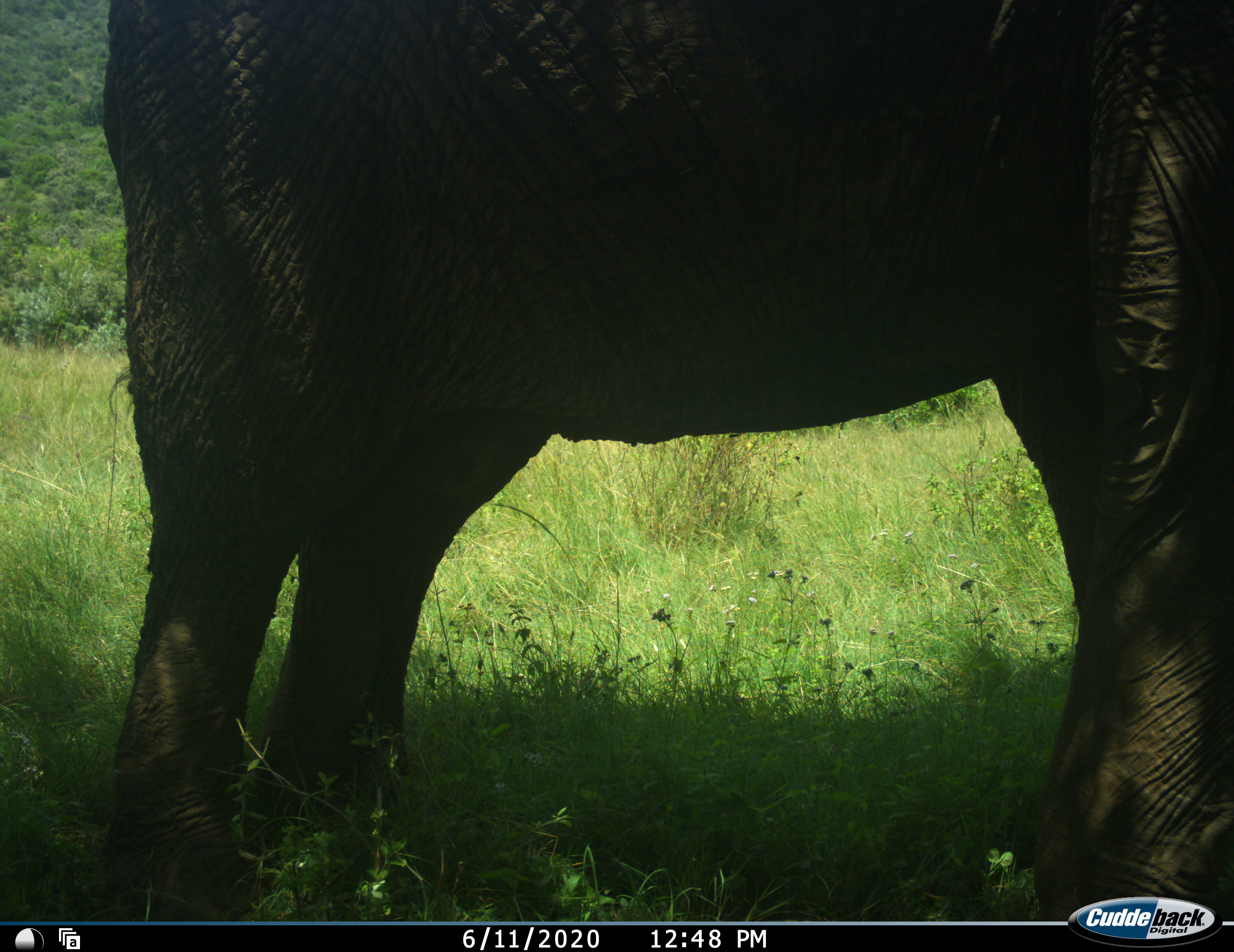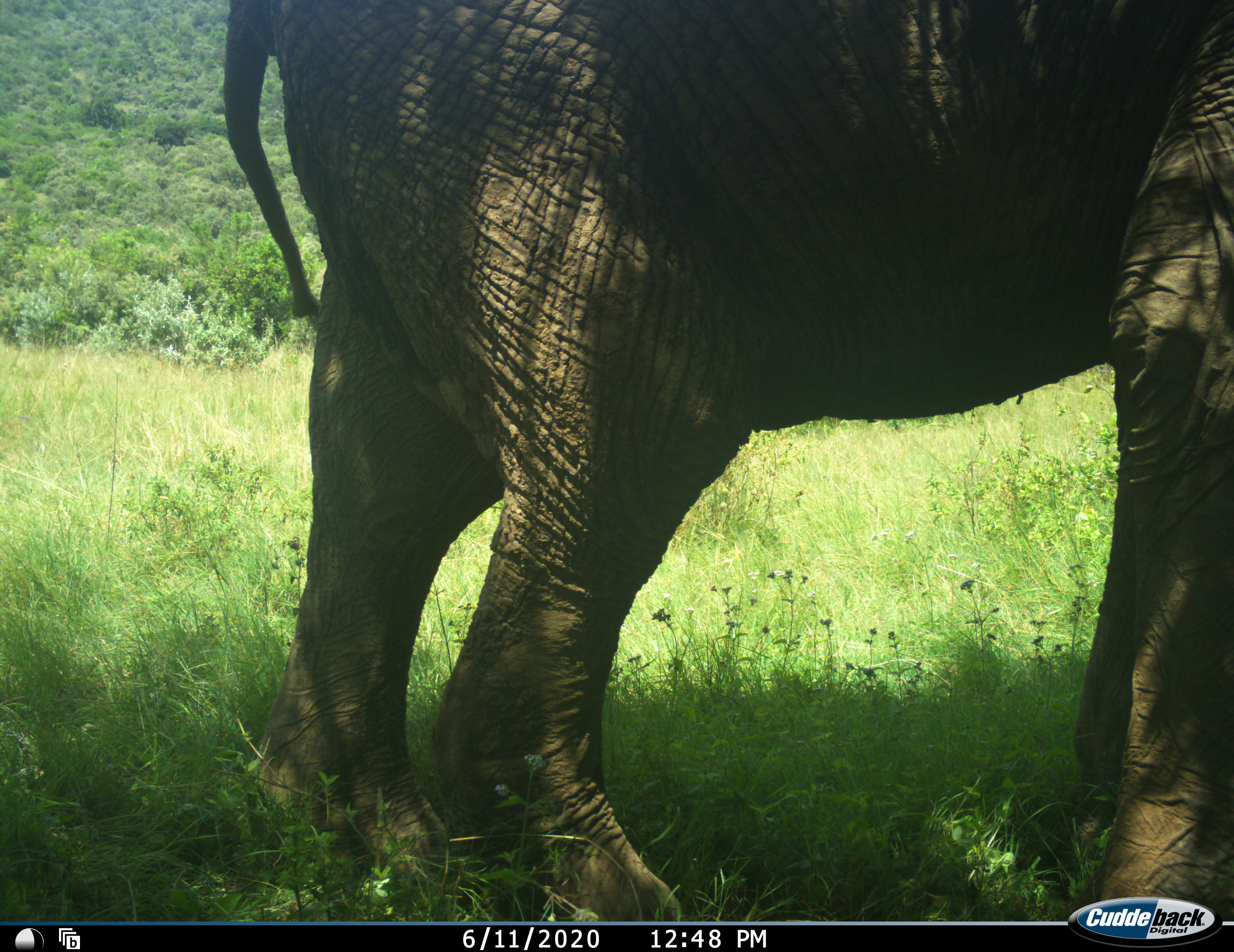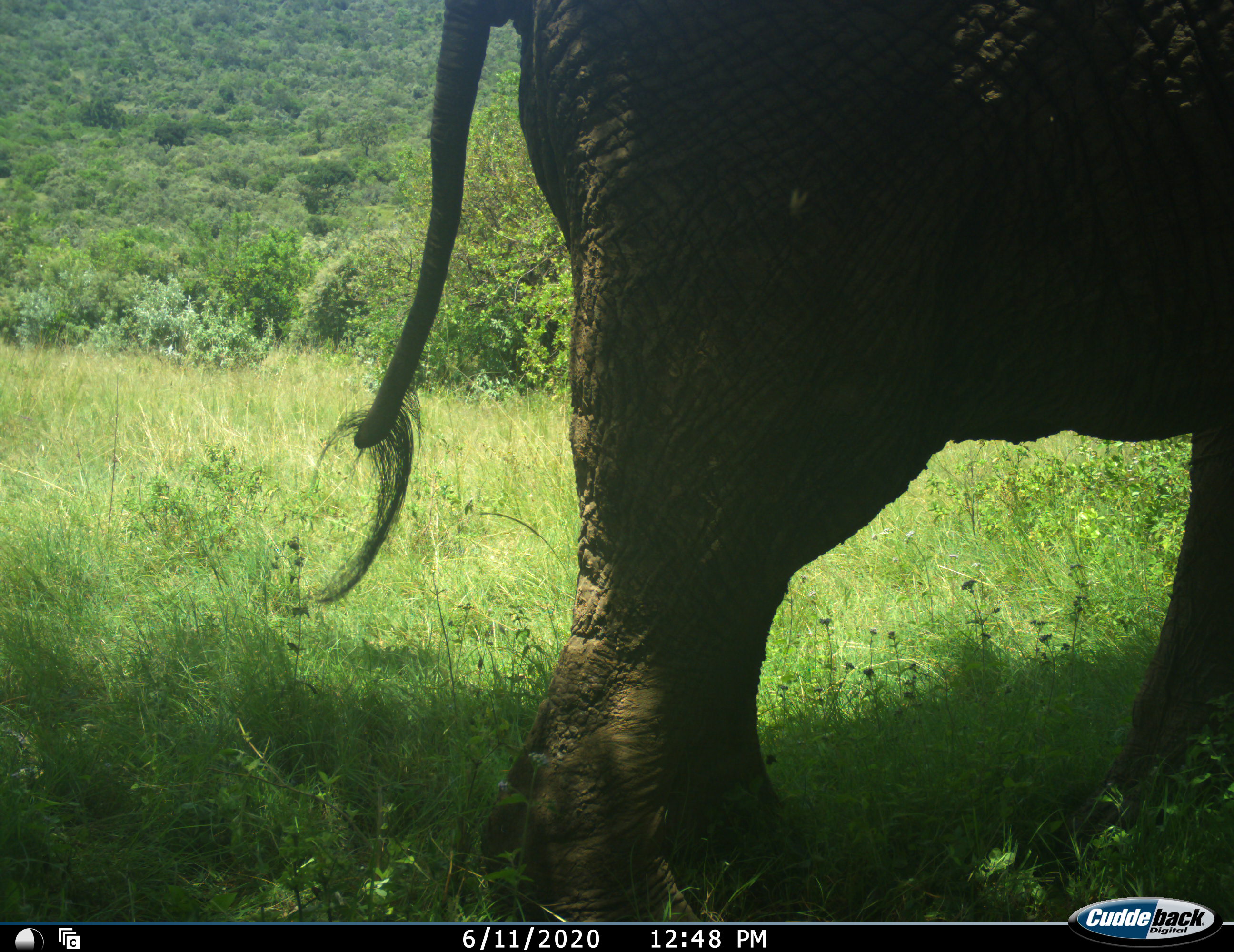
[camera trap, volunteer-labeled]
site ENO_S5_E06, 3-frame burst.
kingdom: Animalia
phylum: Chordata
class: Mammalia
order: Proboscidea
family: Elephantidae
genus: Loxodonta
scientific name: Loxodonta africana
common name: african bush elephant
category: elephant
Elephant (african bush elephant) (Loxodonta africana), count 1. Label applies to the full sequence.